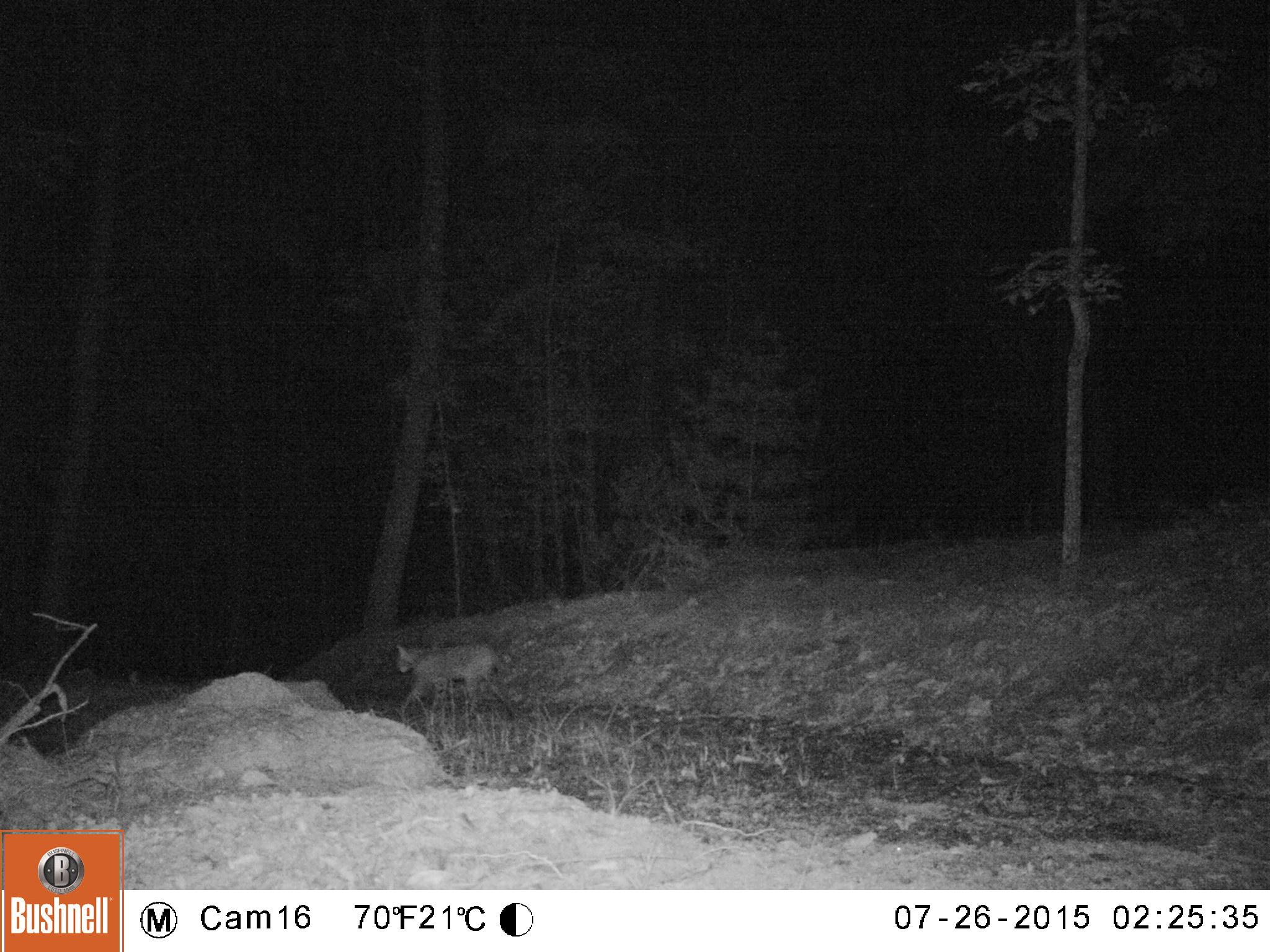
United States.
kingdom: Animalia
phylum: Chordata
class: Mammalia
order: Carnivora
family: Felidae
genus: Lynx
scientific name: Lynx rufus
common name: bobcat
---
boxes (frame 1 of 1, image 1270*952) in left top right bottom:
Bobcat: 376 630 517 724